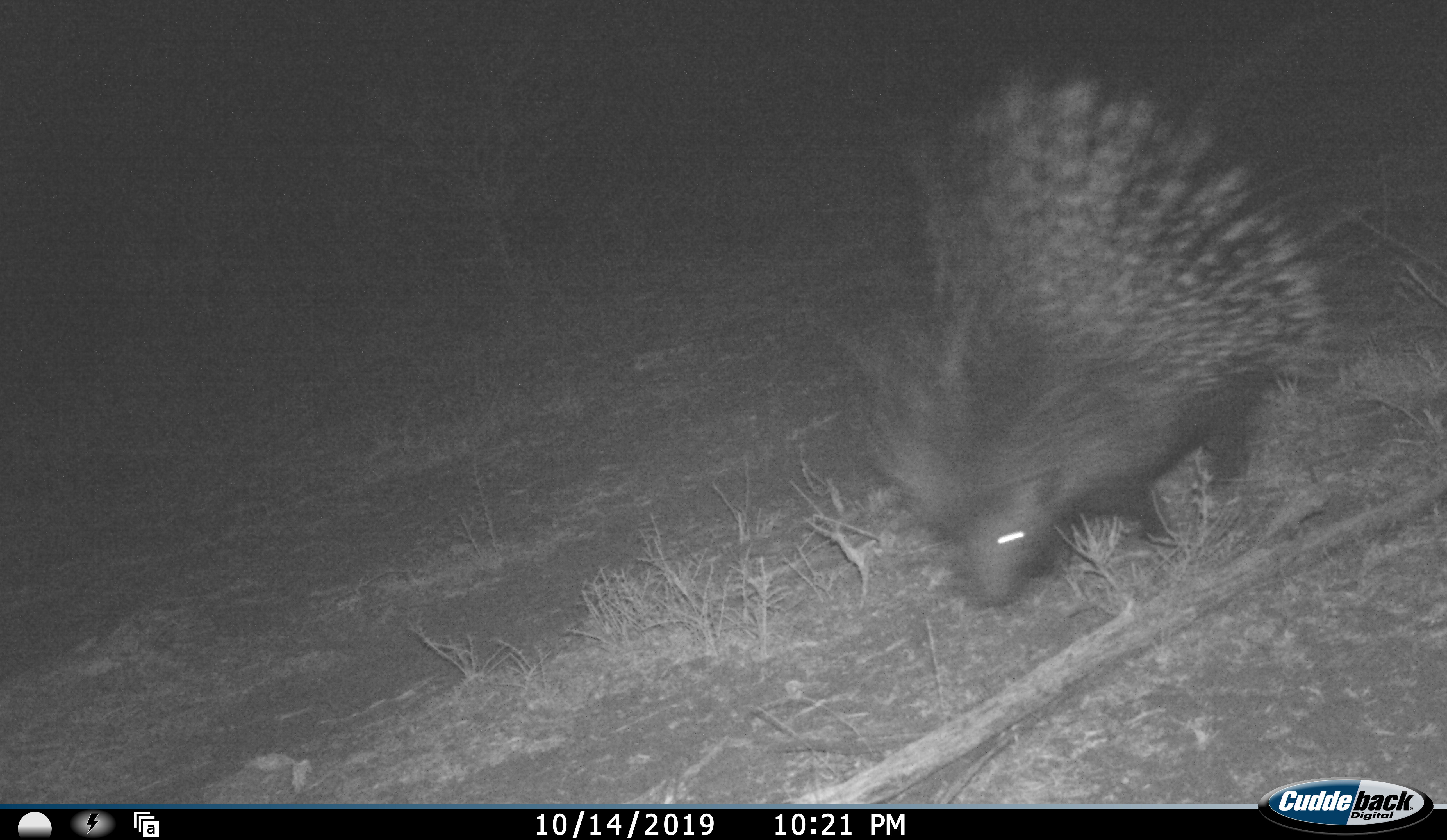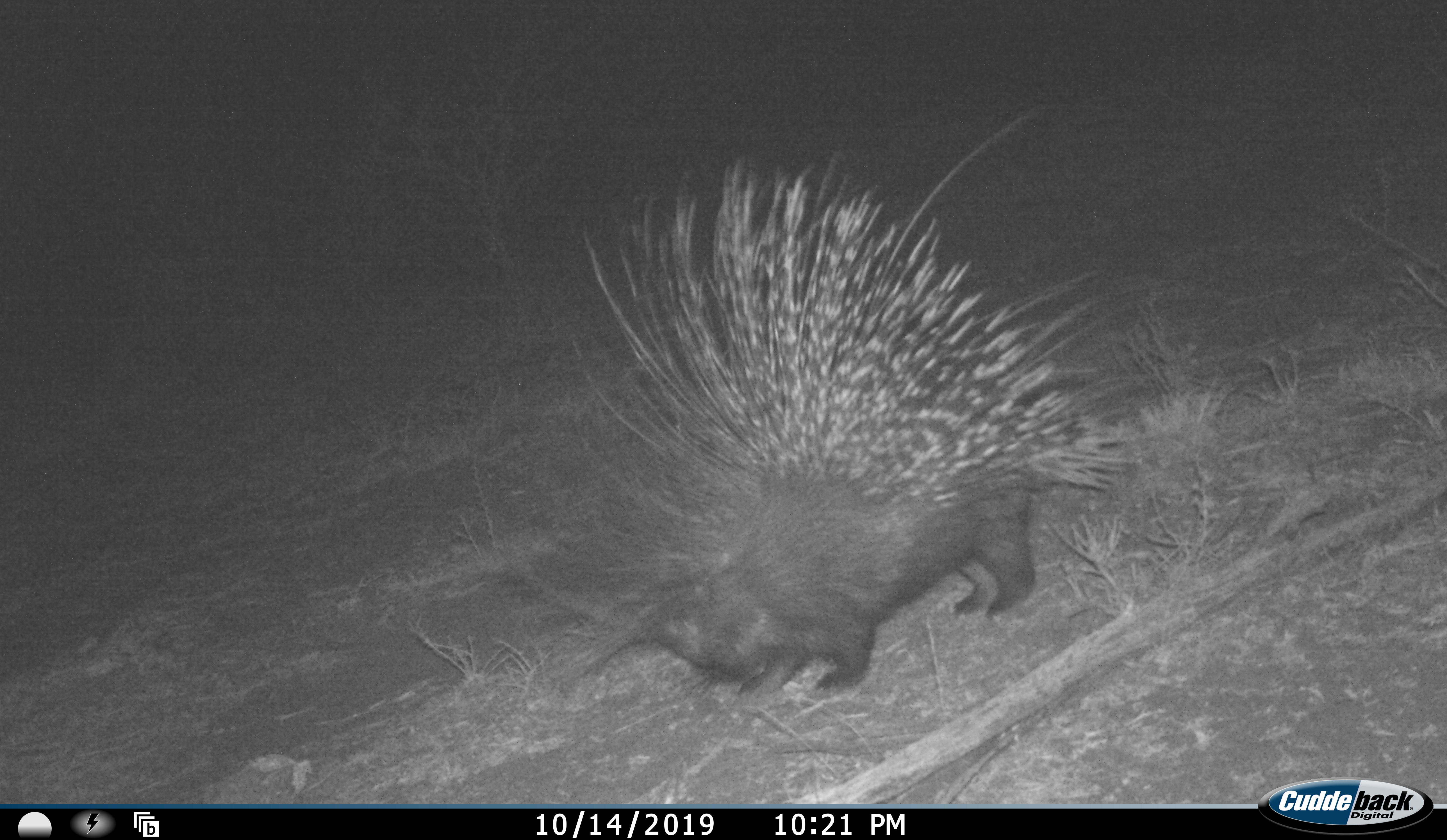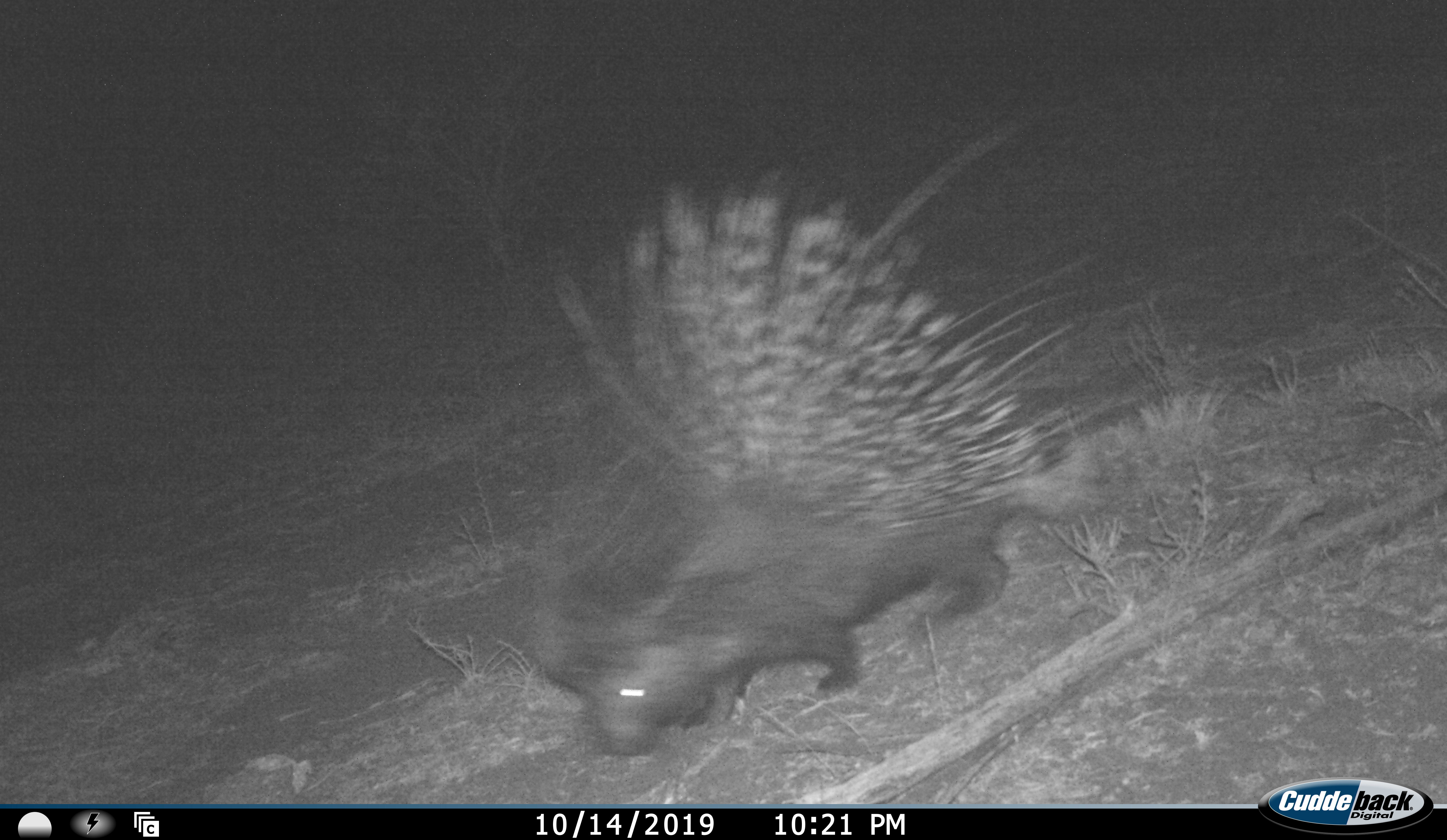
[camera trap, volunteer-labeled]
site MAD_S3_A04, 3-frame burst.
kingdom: Animalia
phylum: Chordata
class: Mammalia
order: Rodentia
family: Hystricidae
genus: Hystrix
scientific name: Hystrix cristata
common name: crested porcupine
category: porcupine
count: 1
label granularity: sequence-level